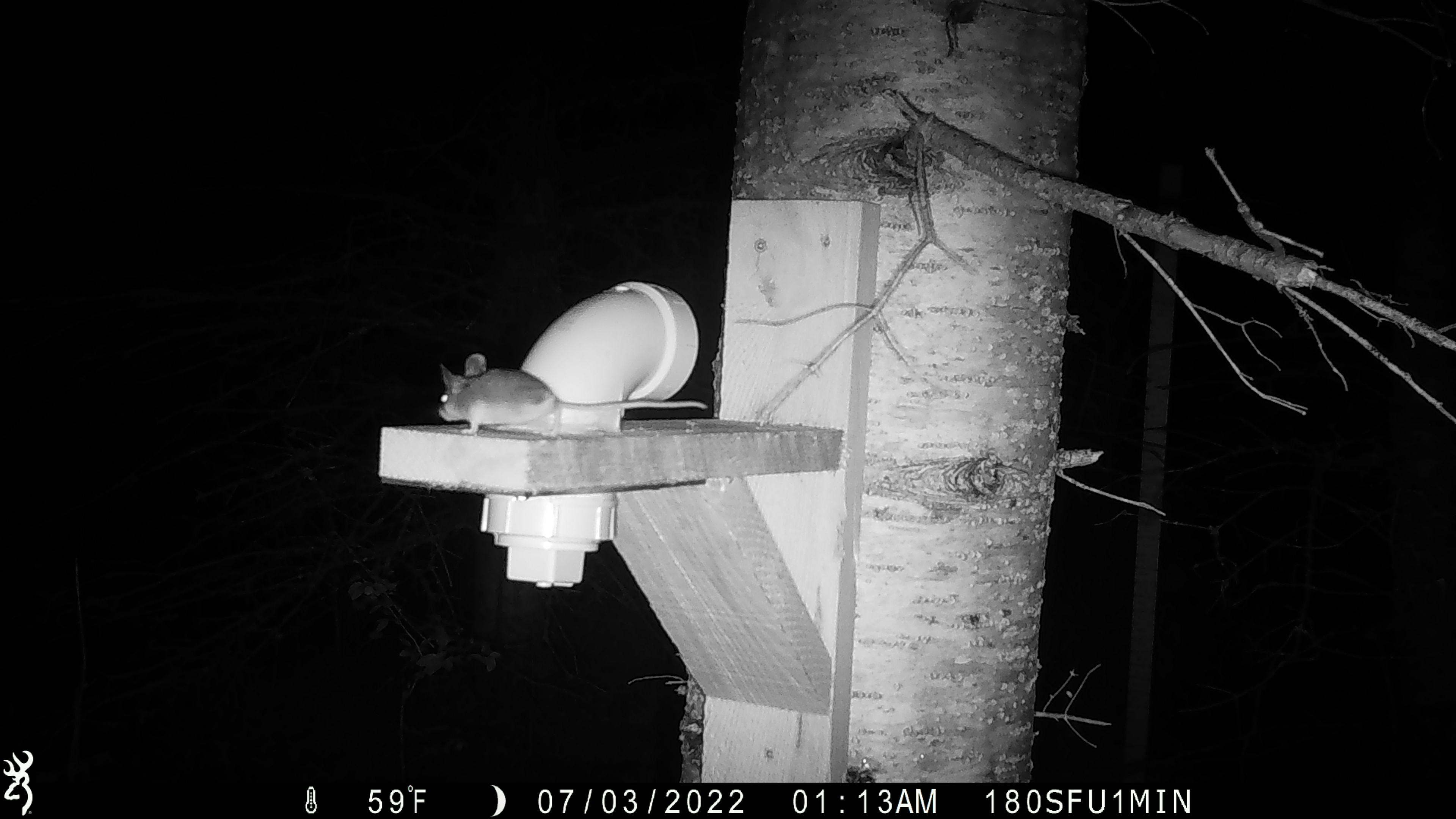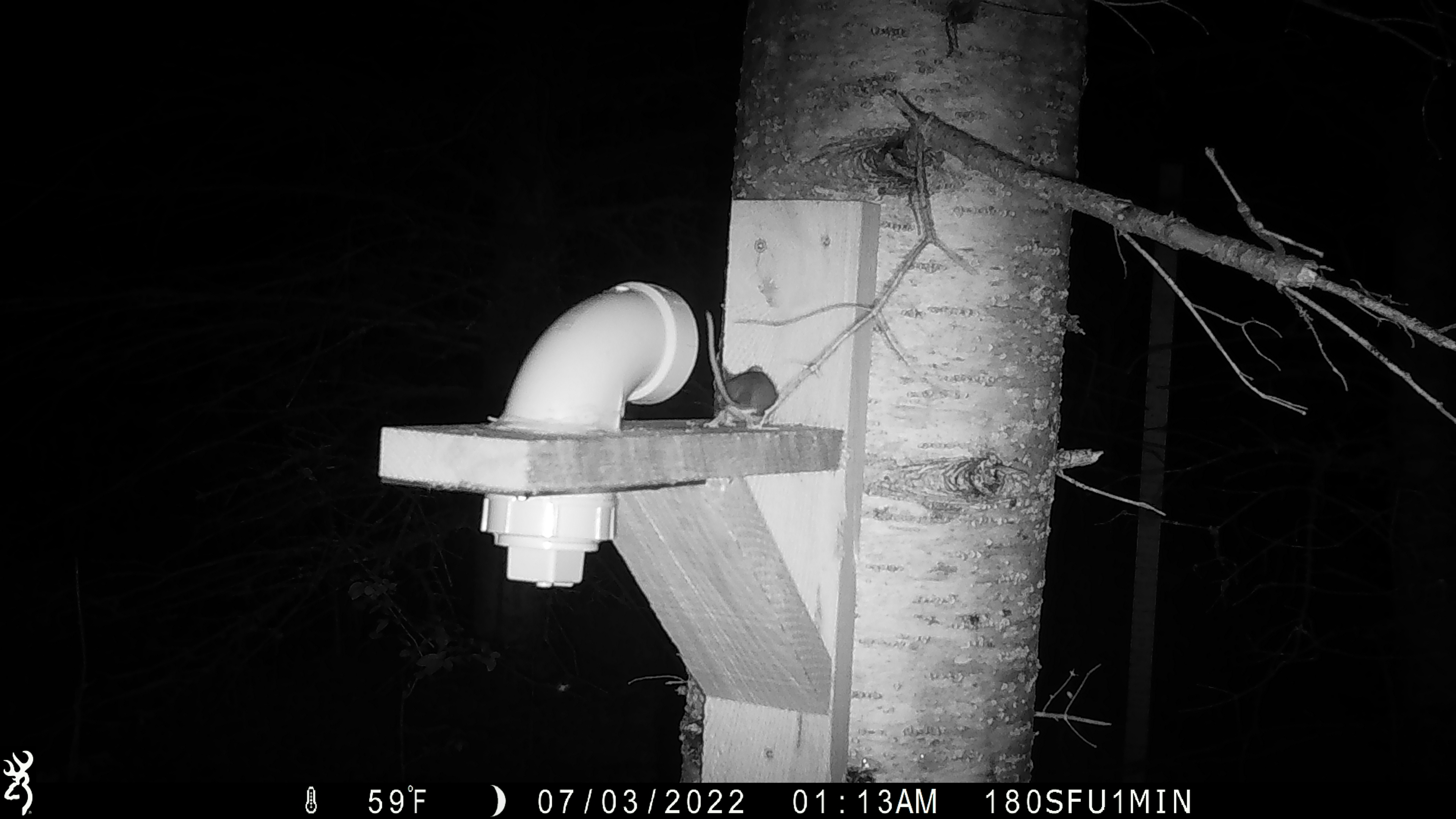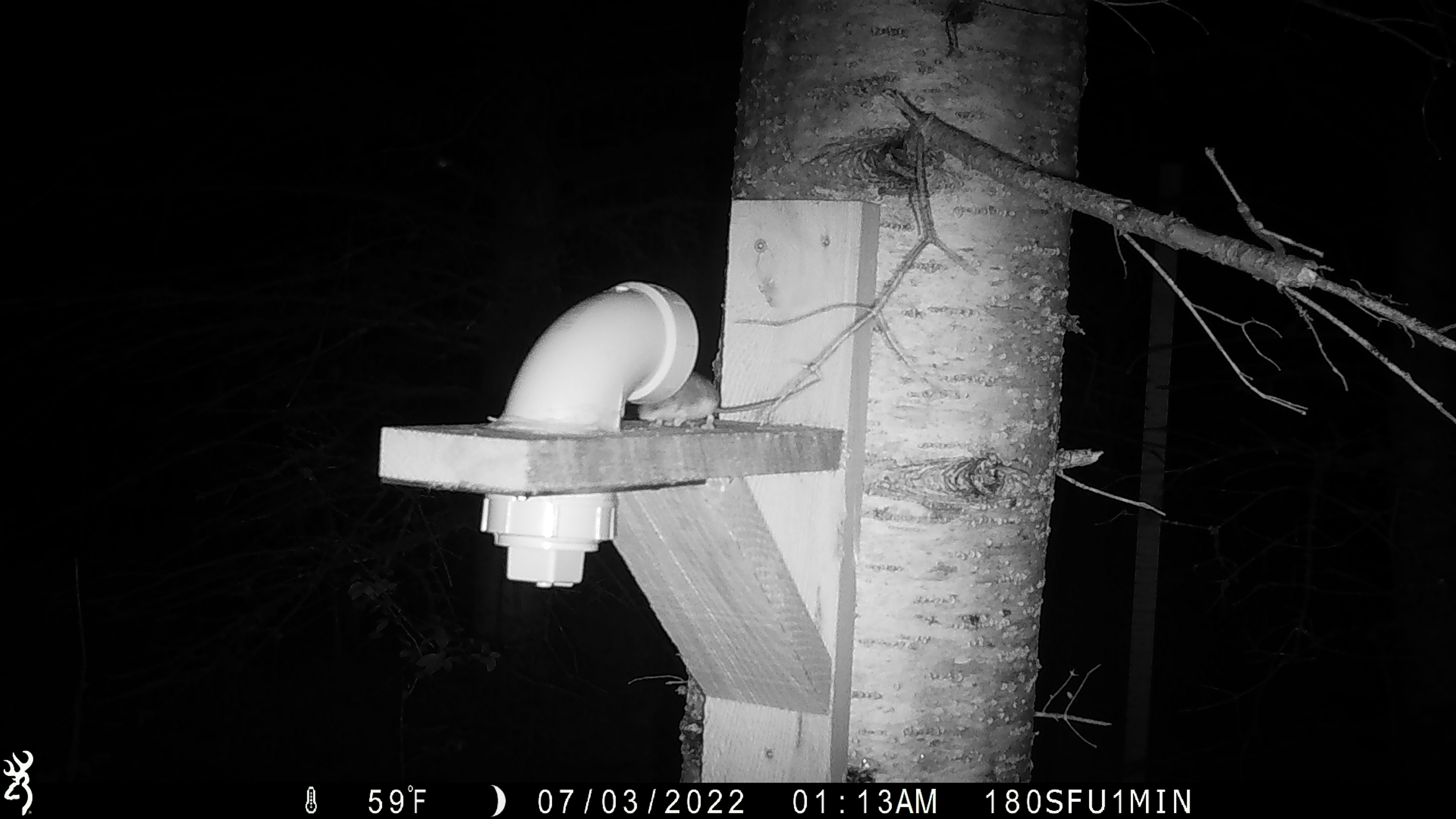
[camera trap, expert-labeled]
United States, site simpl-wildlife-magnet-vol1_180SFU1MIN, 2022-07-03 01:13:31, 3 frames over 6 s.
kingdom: Animalia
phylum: Chordata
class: Mammalia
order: Rodentia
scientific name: Rodentia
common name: mouse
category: mouse sp.